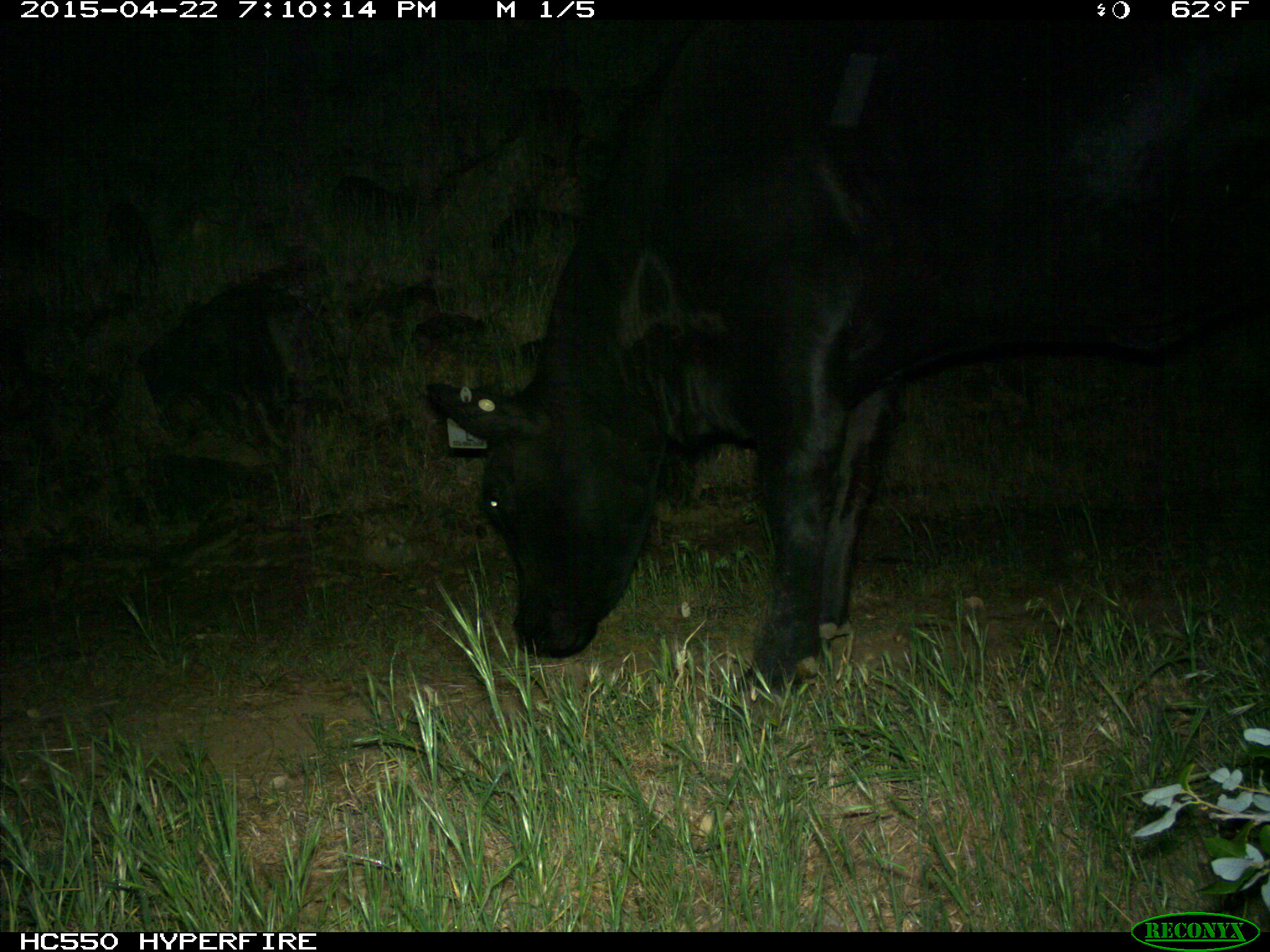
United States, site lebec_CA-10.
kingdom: Animalia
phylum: Chordata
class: Mammalia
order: Artiodactyla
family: Bovidae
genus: Bos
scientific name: Bos taurus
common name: domestic cow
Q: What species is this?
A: Bos taurus (domestic cow).